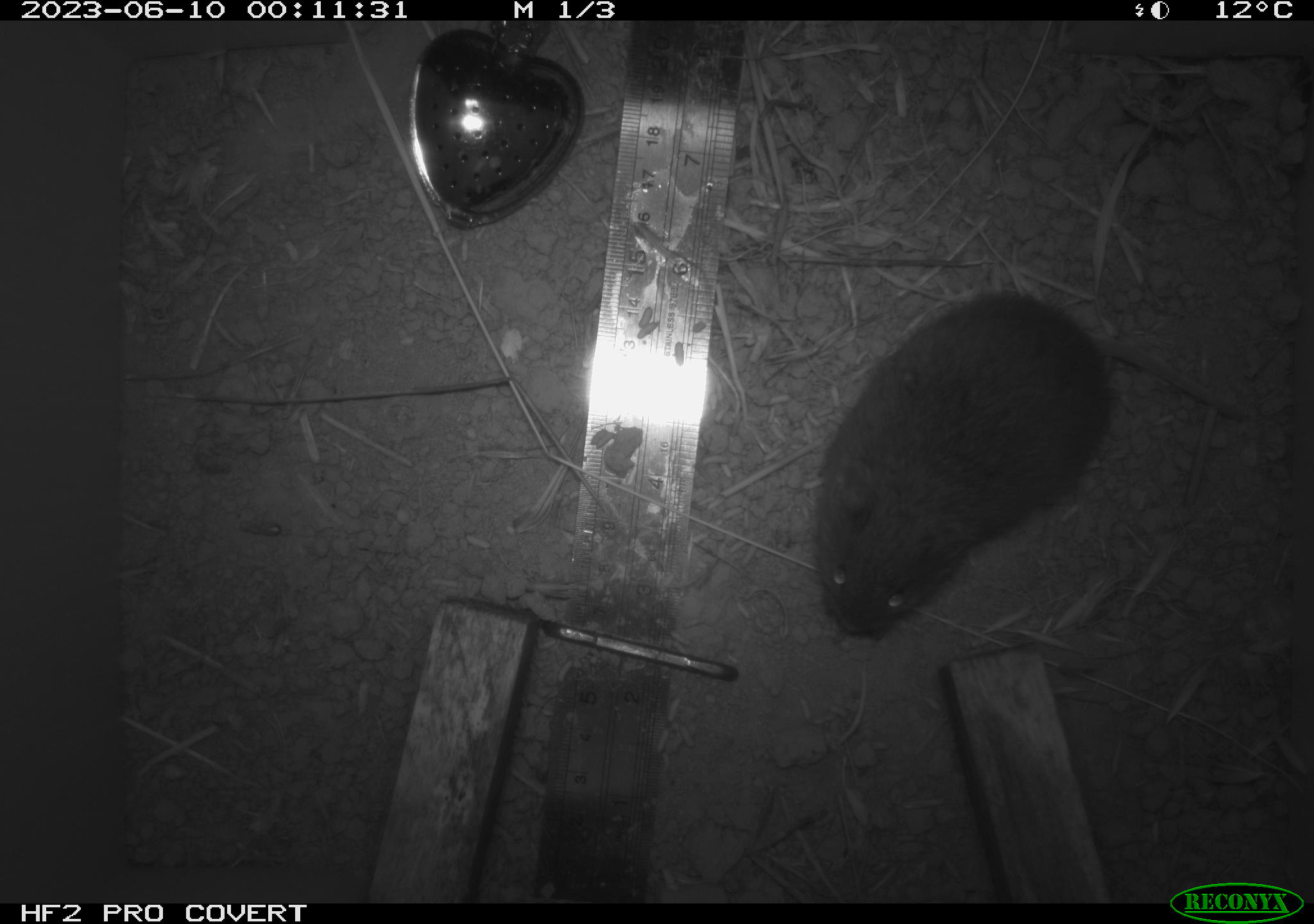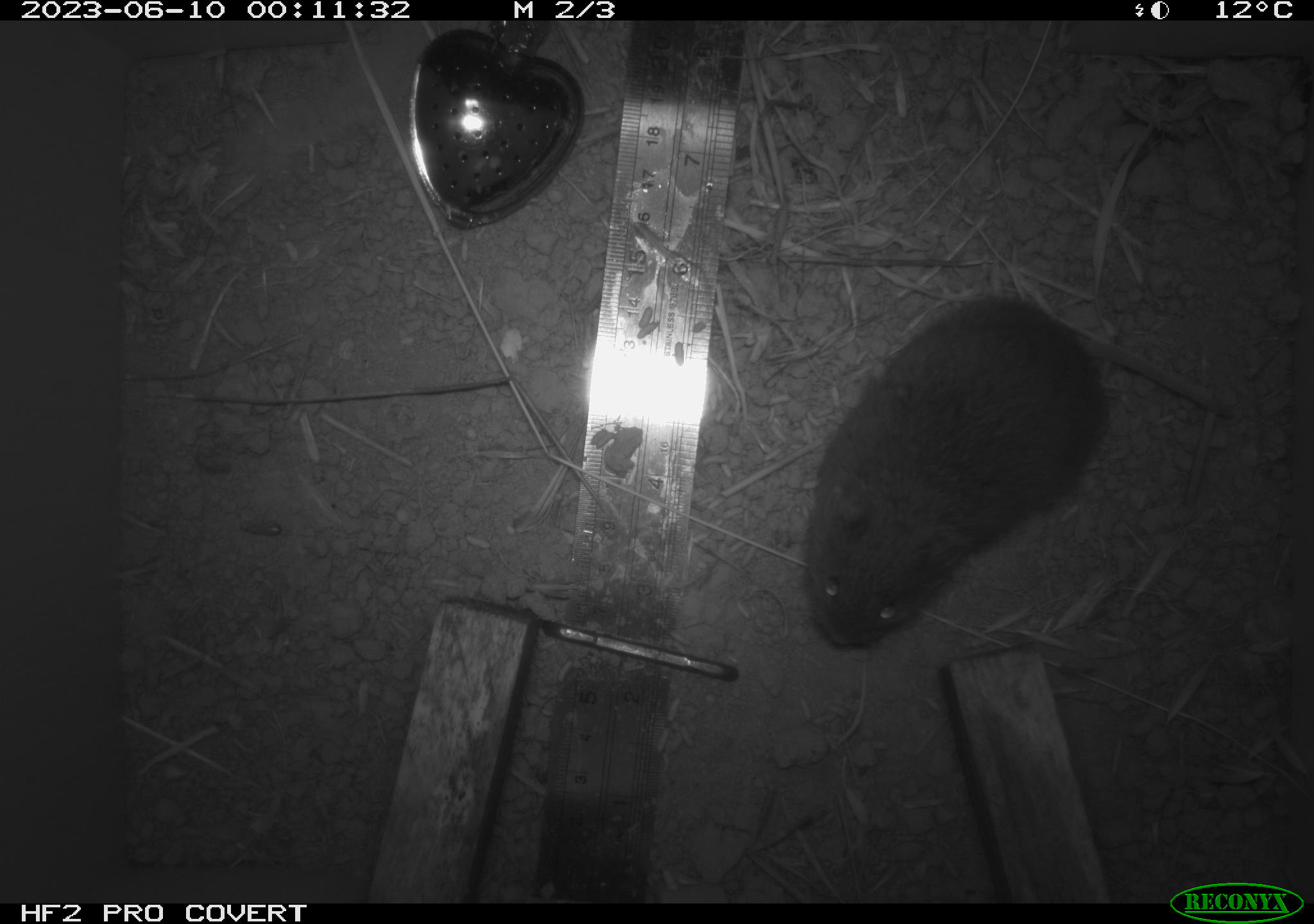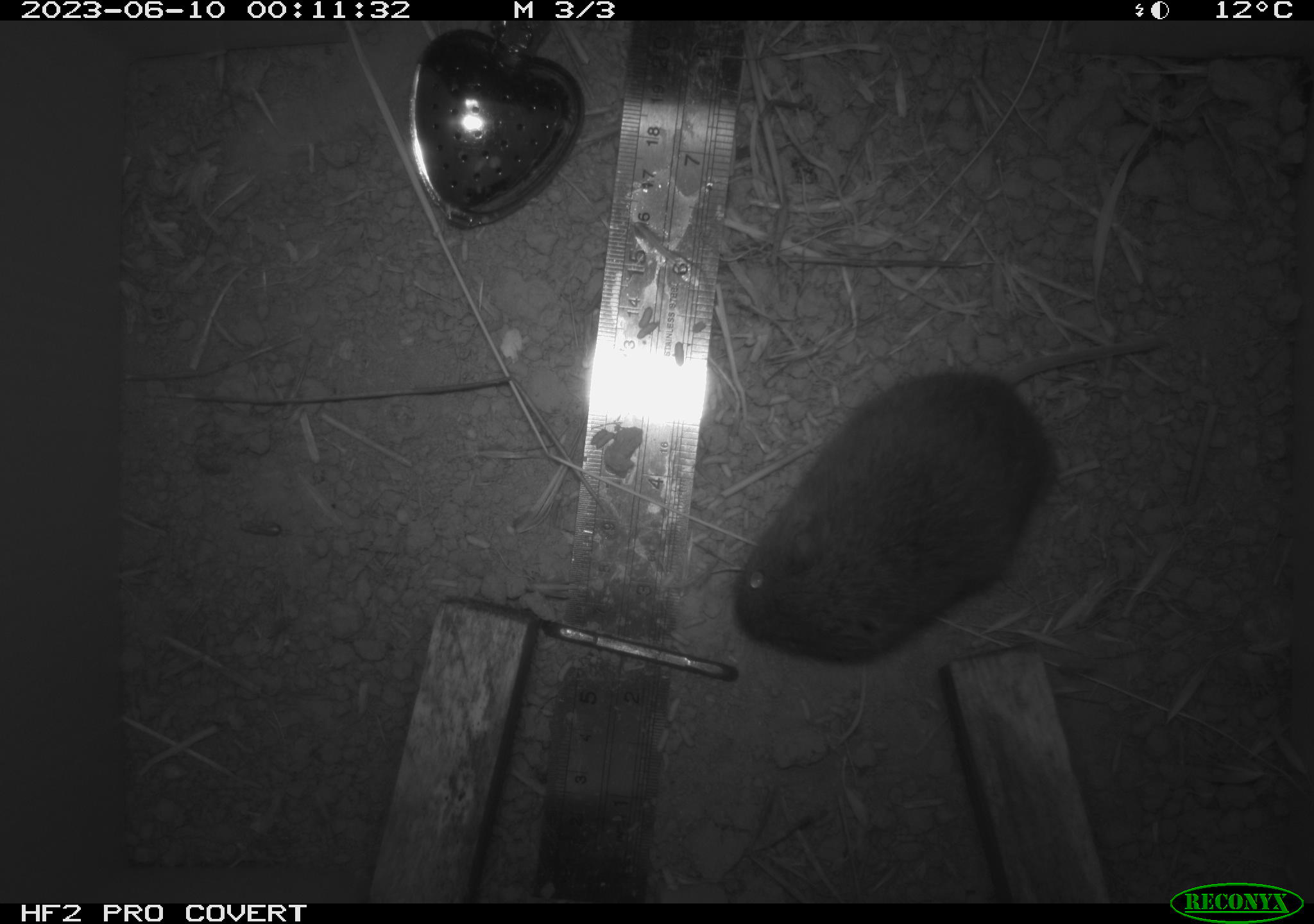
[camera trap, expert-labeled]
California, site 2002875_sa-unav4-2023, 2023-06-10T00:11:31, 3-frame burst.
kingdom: Animalia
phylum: Chordata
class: Mammalia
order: Rodentia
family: Cricetidae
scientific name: Arvicolinae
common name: voles, lemmings, and muskrats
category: arvicolinae subfamily